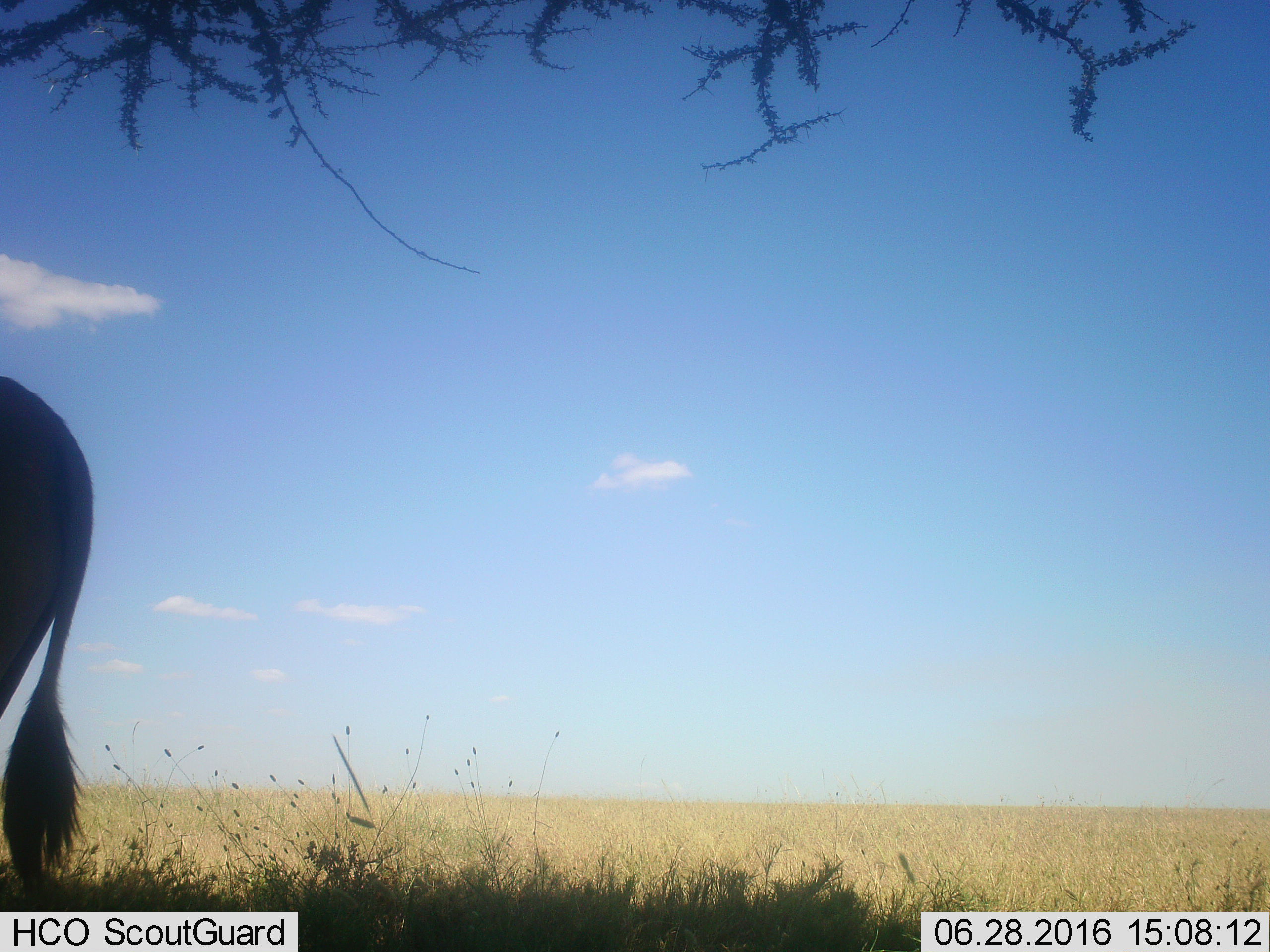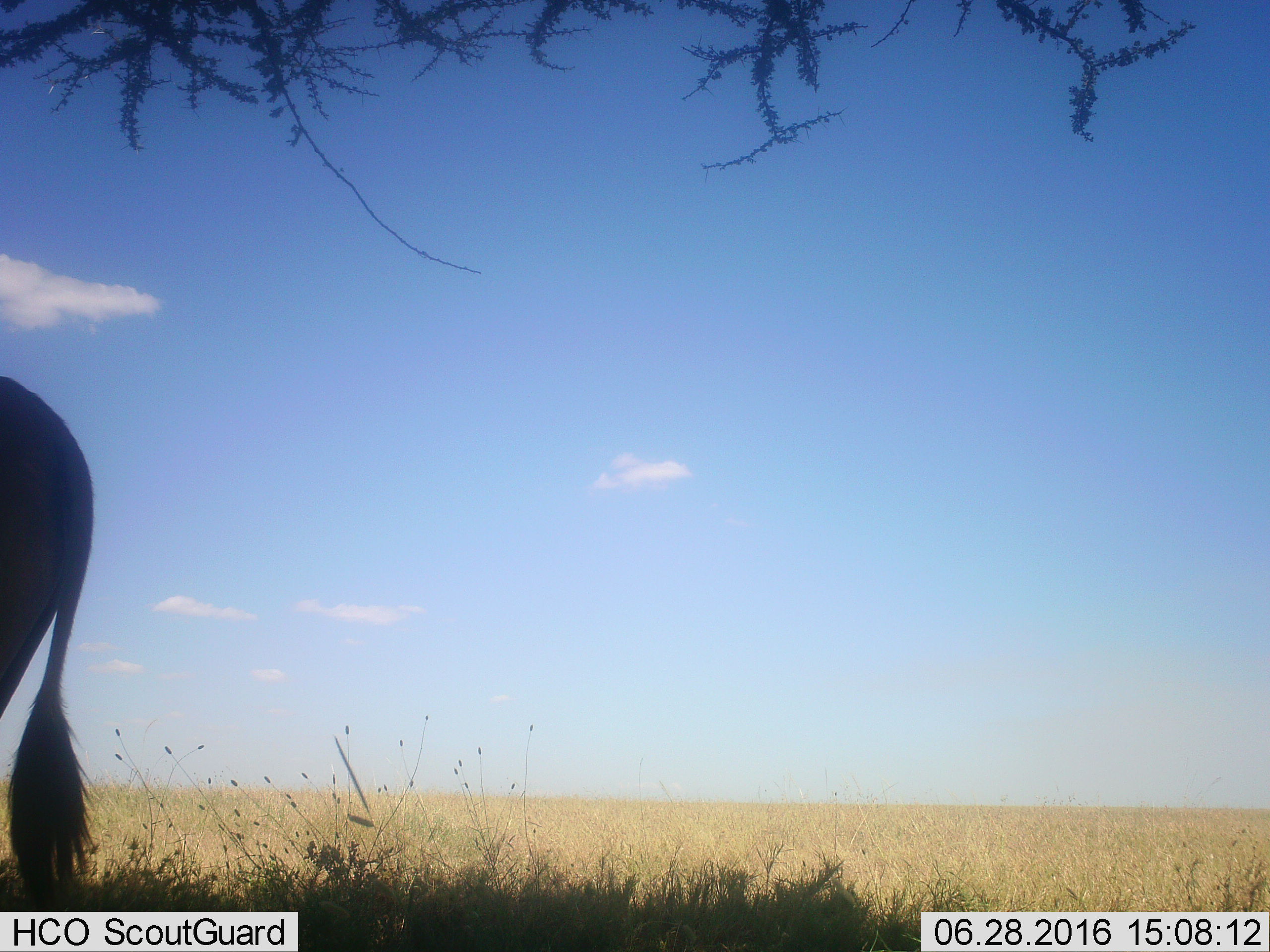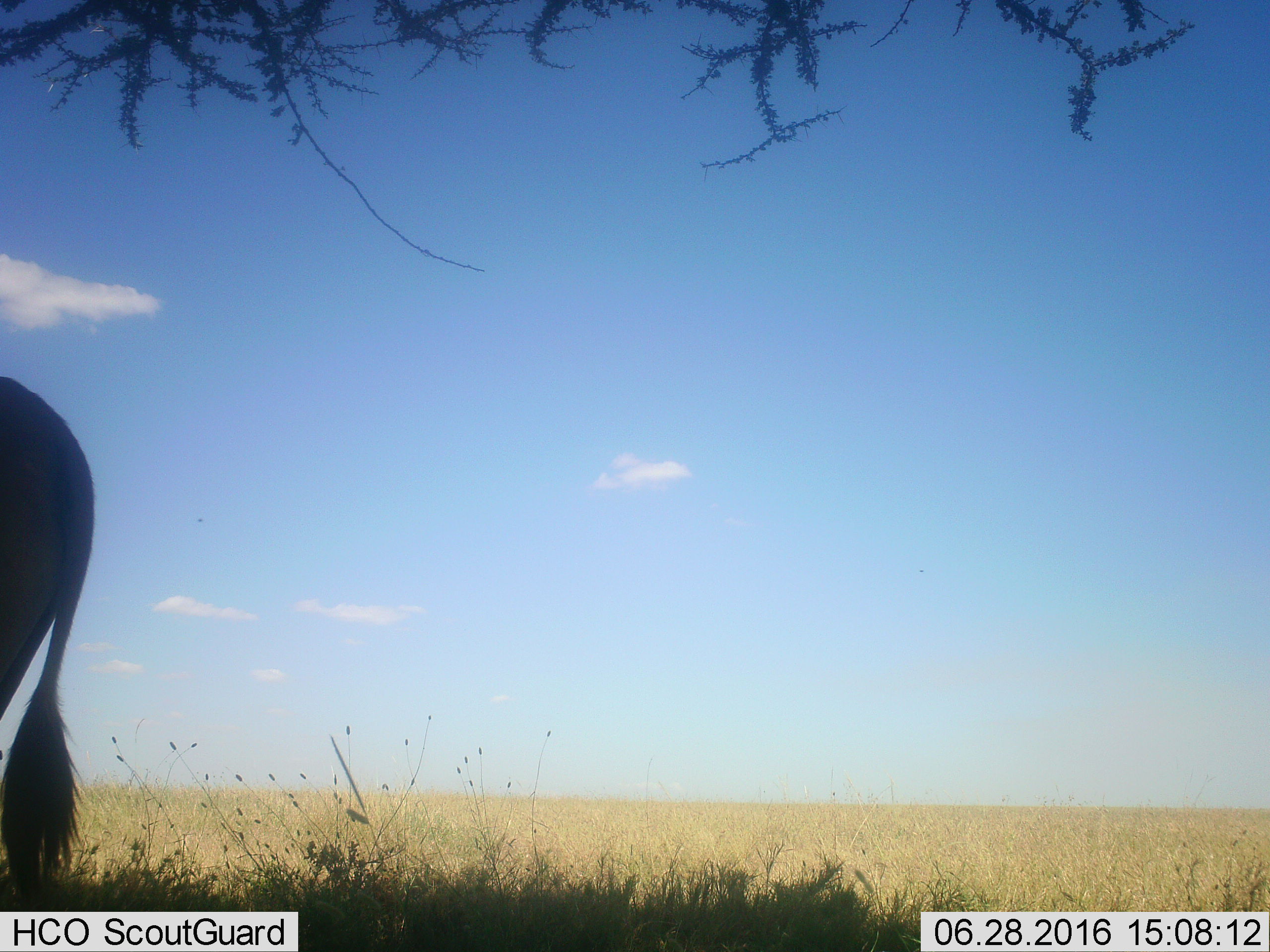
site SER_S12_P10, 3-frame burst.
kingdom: Animalia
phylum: Chordata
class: Mammalia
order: Artiodactyla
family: Bovidae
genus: Tragelaphus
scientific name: Tragelaphus oryx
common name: eland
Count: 1.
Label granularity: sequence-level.